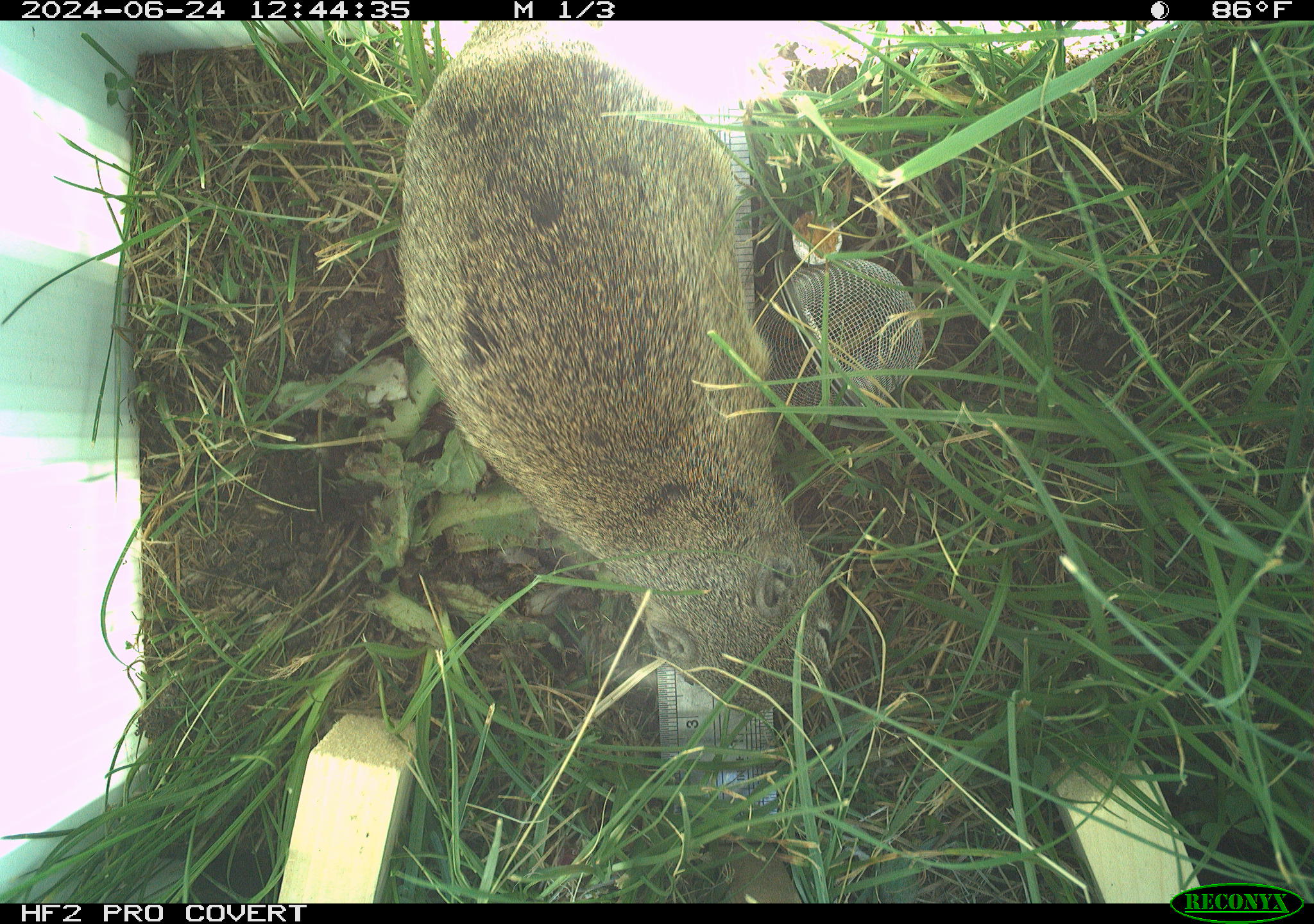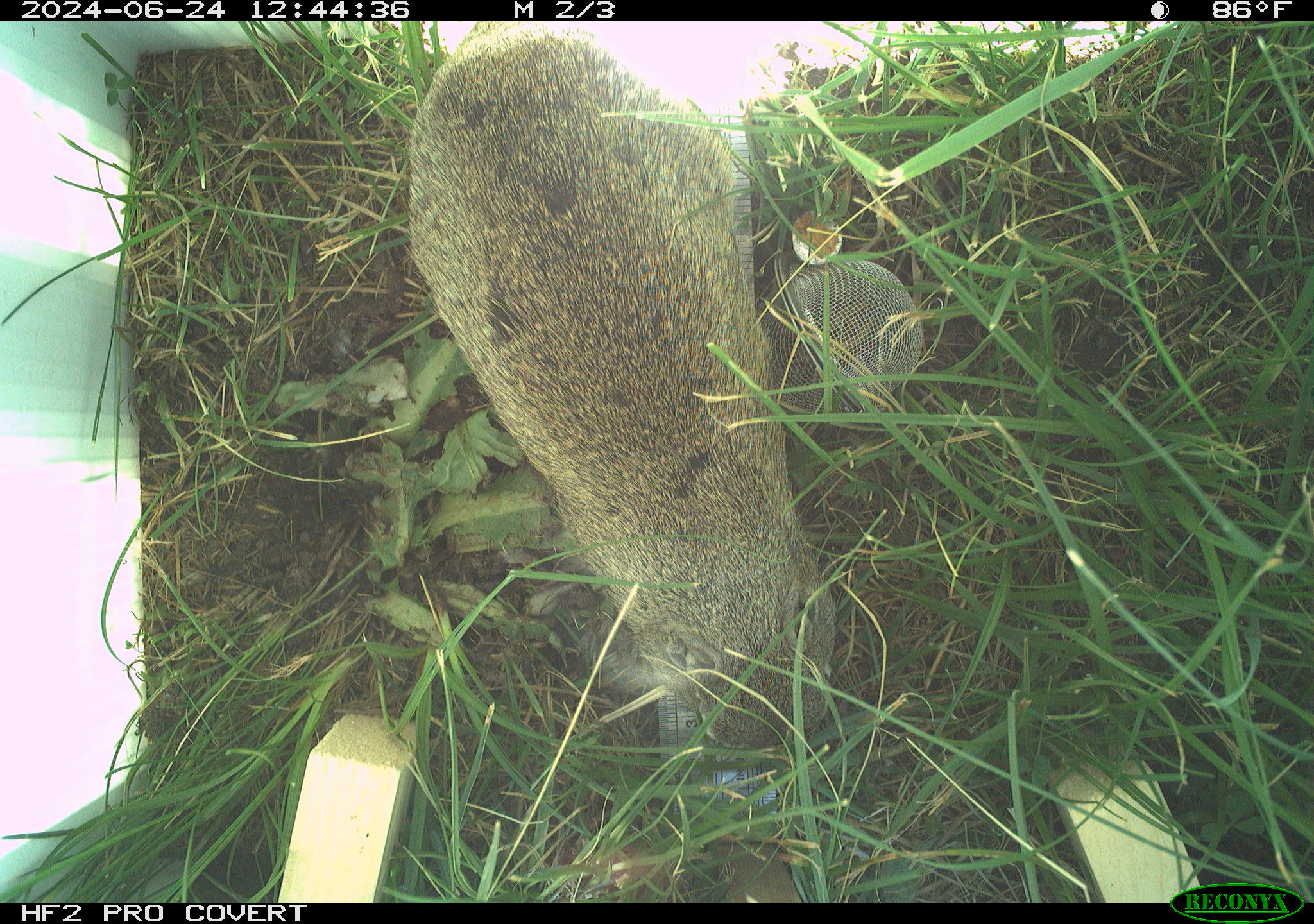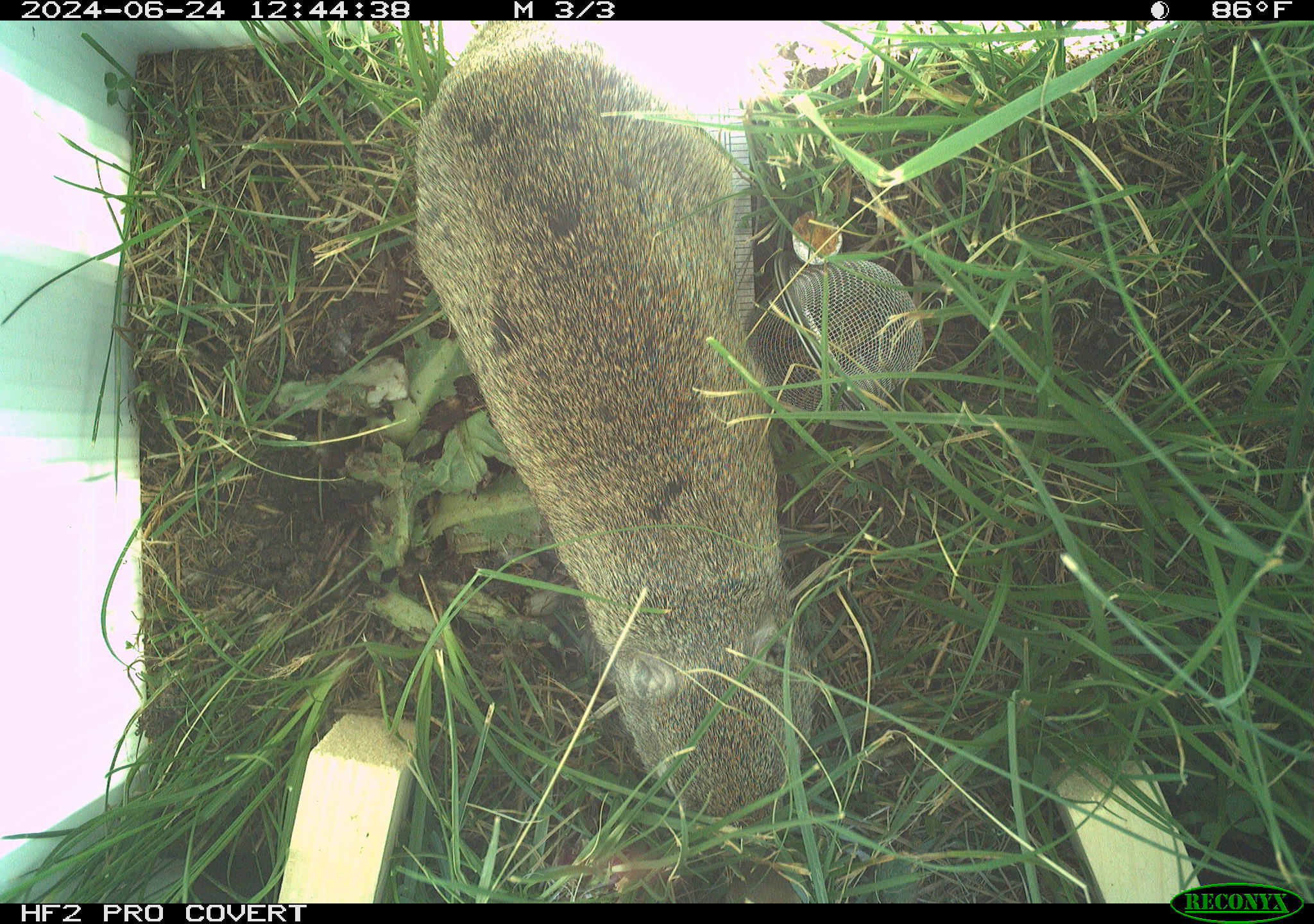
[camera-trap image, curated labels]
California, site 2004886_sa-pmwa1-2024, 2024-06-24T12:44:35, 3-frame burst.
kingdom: Animalia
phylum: Chordata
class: Mammalia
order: Rodentia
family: Sciuridae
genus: Urocitellus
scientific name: Urocitellus beldingi beldingi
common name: belding's ground squirrel